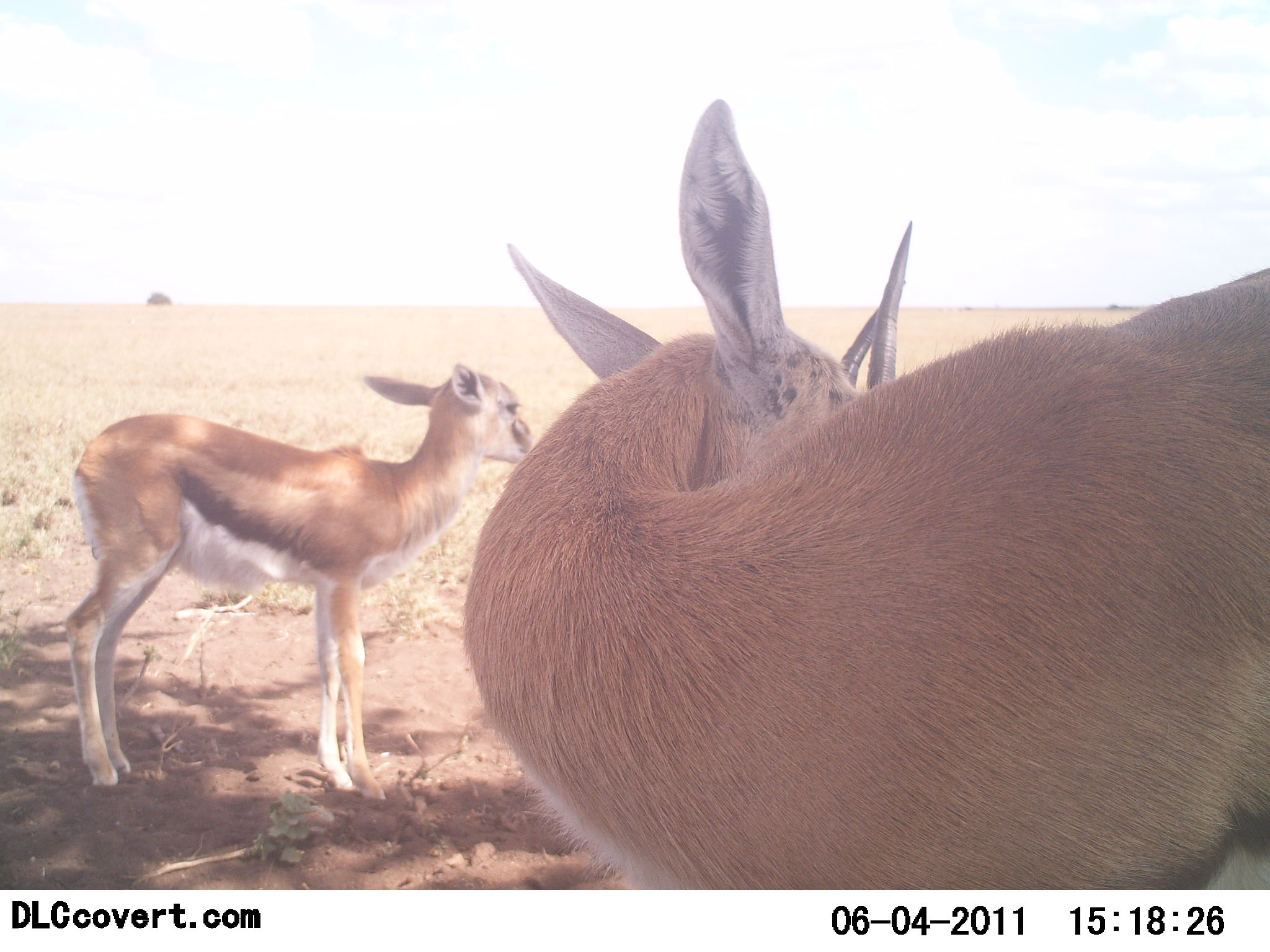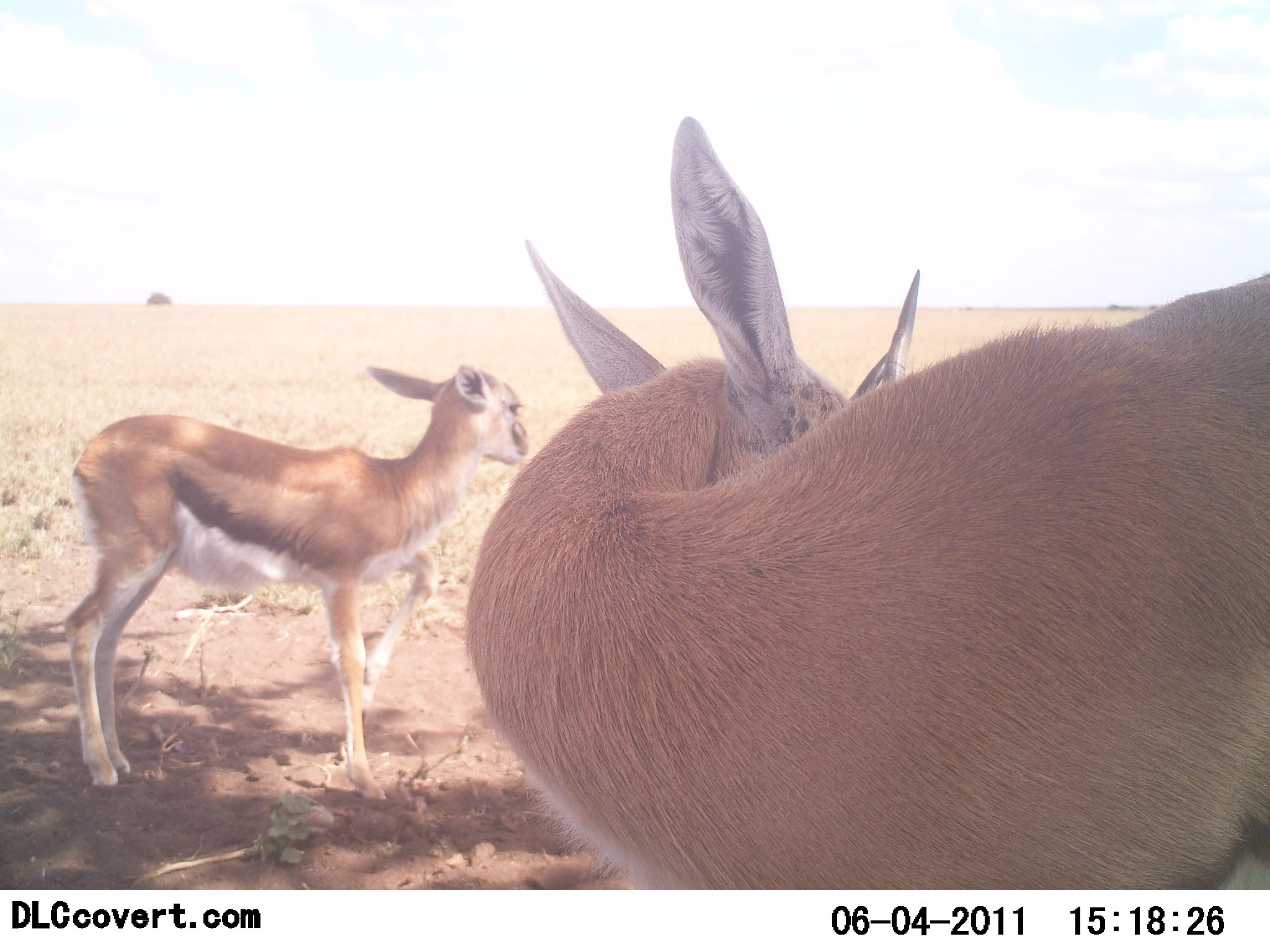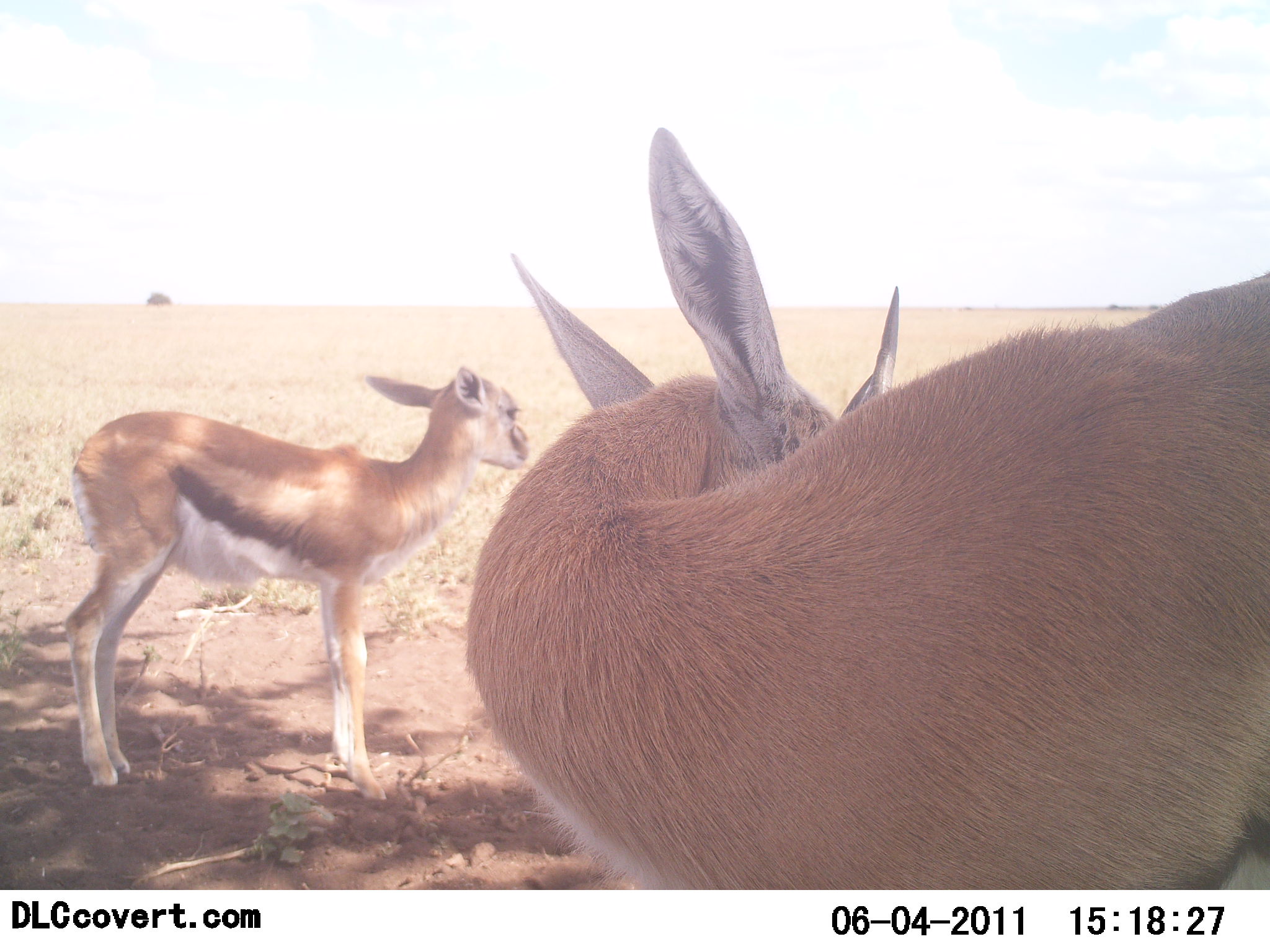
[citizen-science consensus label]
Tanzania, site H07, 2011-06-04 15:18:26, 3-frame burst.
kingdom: Animalia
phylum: Chordata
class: Mammalia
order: Artiodactyla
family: Bovidae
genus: Eudorcas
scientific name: Eudorcas thomsonii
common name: thomson's gazelle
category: gazellethomsons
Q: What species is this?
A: Gazellethomsons (thomson's gazelle) (Eudorcas thomsonii).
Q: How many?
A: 2.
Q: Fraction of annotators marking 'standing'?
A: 83%.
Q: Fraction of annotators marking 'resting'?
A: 25%.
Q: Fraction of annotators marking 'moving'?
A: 8%.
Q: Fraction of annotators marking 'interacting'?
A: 8%.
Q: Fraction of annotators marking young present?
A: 58%.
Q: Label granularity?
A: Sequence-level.